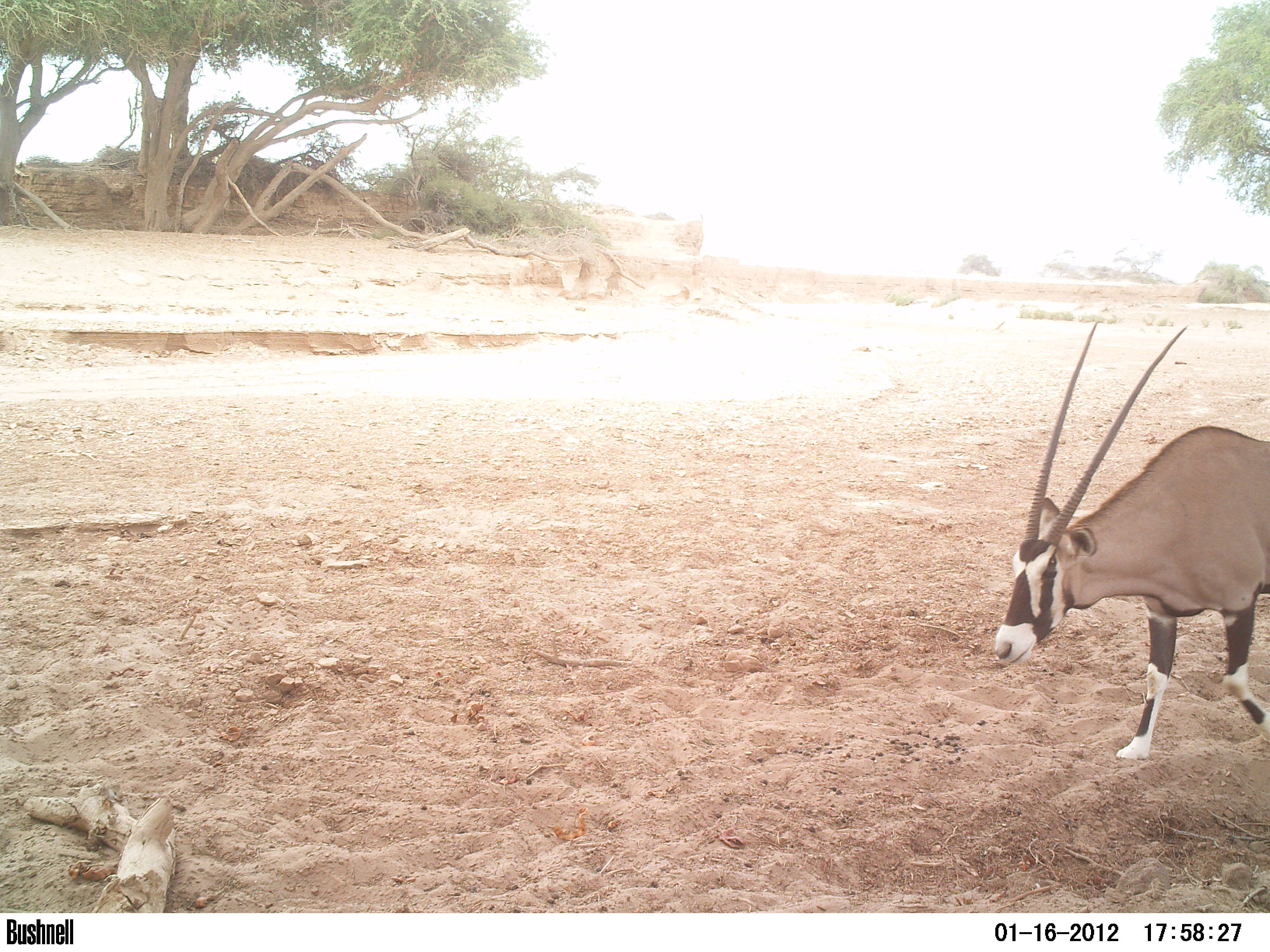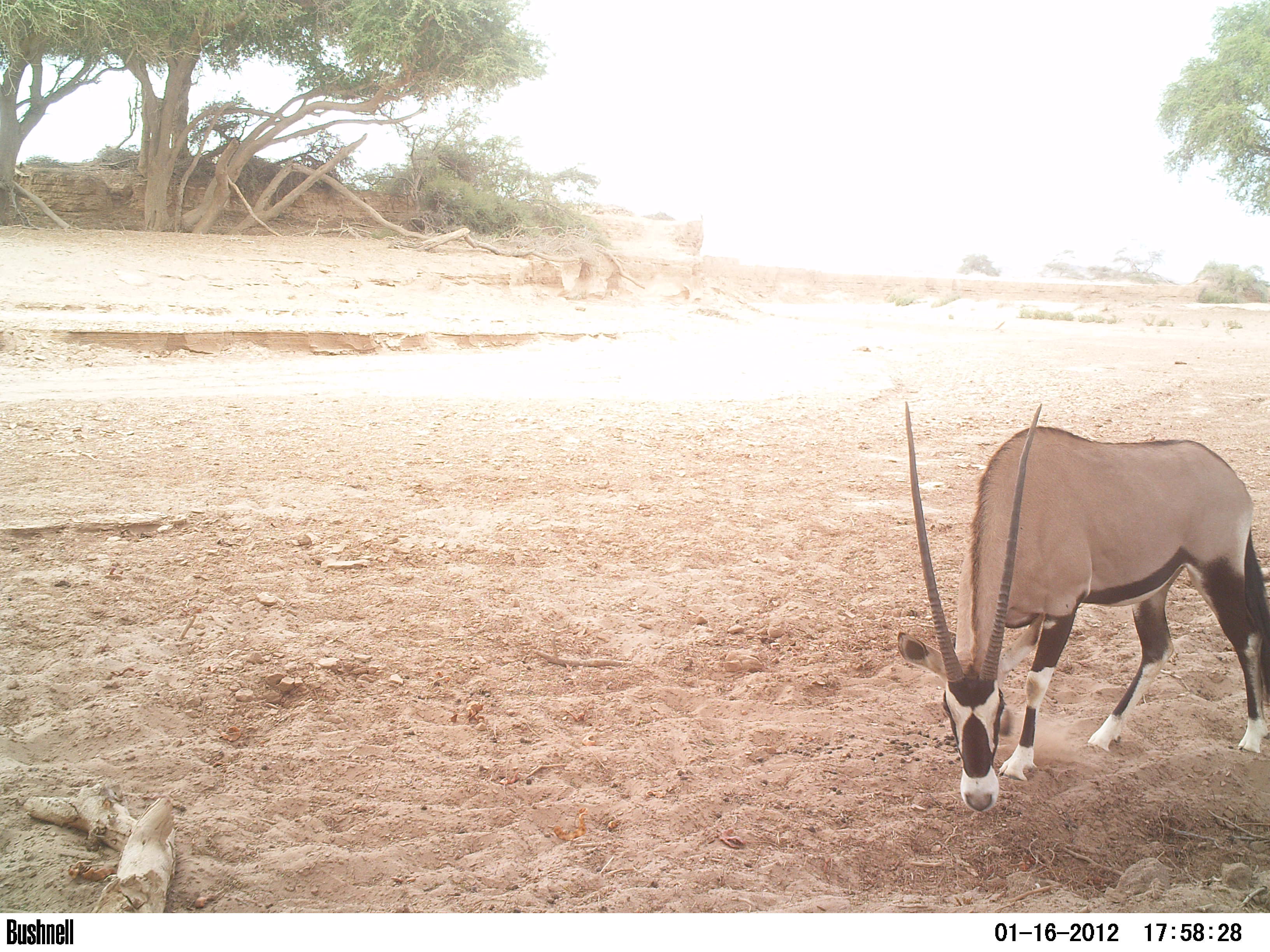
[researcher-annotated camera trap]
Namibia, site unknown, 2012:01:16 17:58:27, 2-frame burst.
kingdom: Animalia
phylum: Chordata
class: Mammalia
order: Artiodactyla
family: Bovidae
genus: Oryx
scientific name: Oryx gazella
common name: gemsbok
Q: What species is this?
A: Oryx gazella (gemsbok).